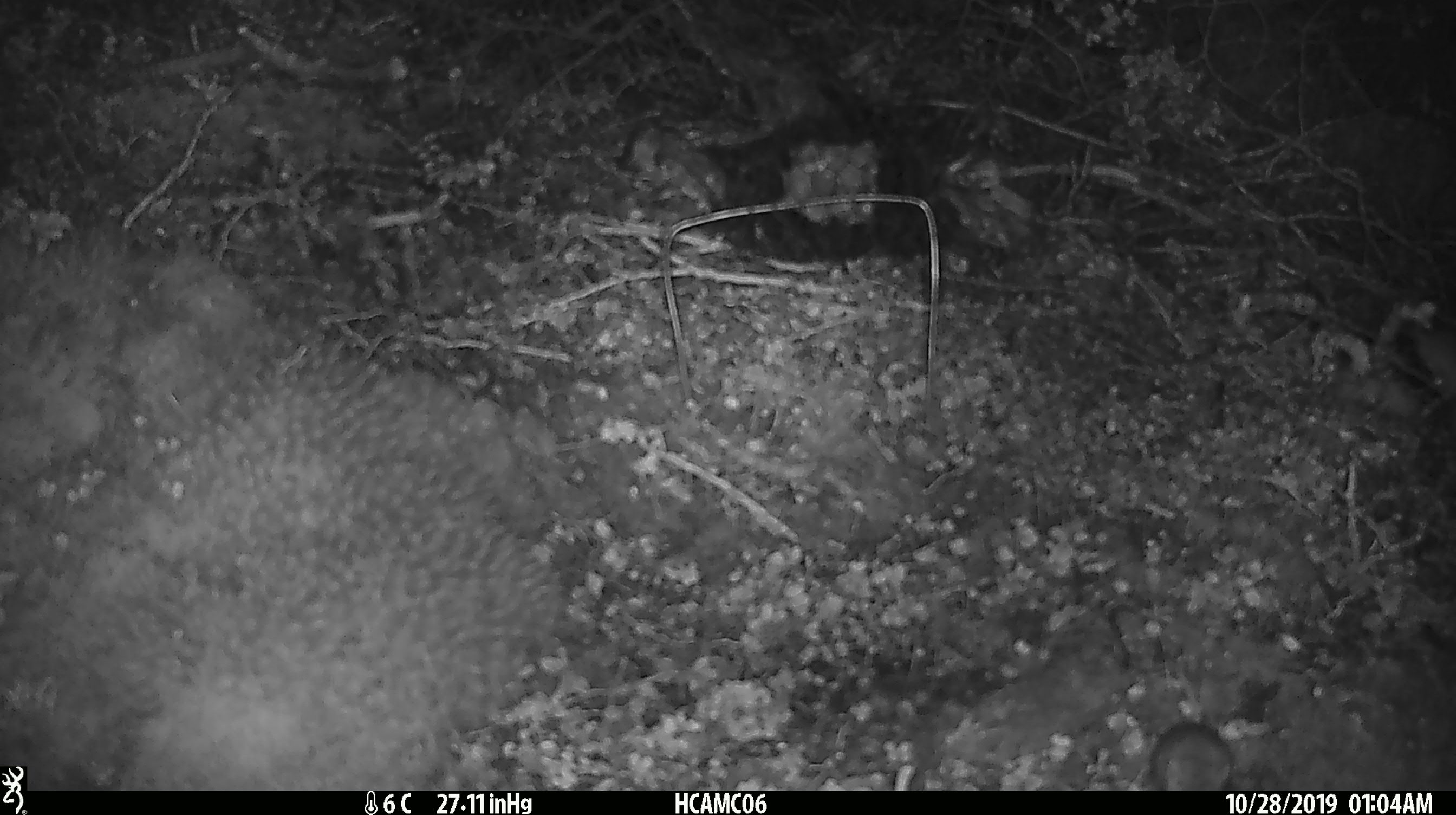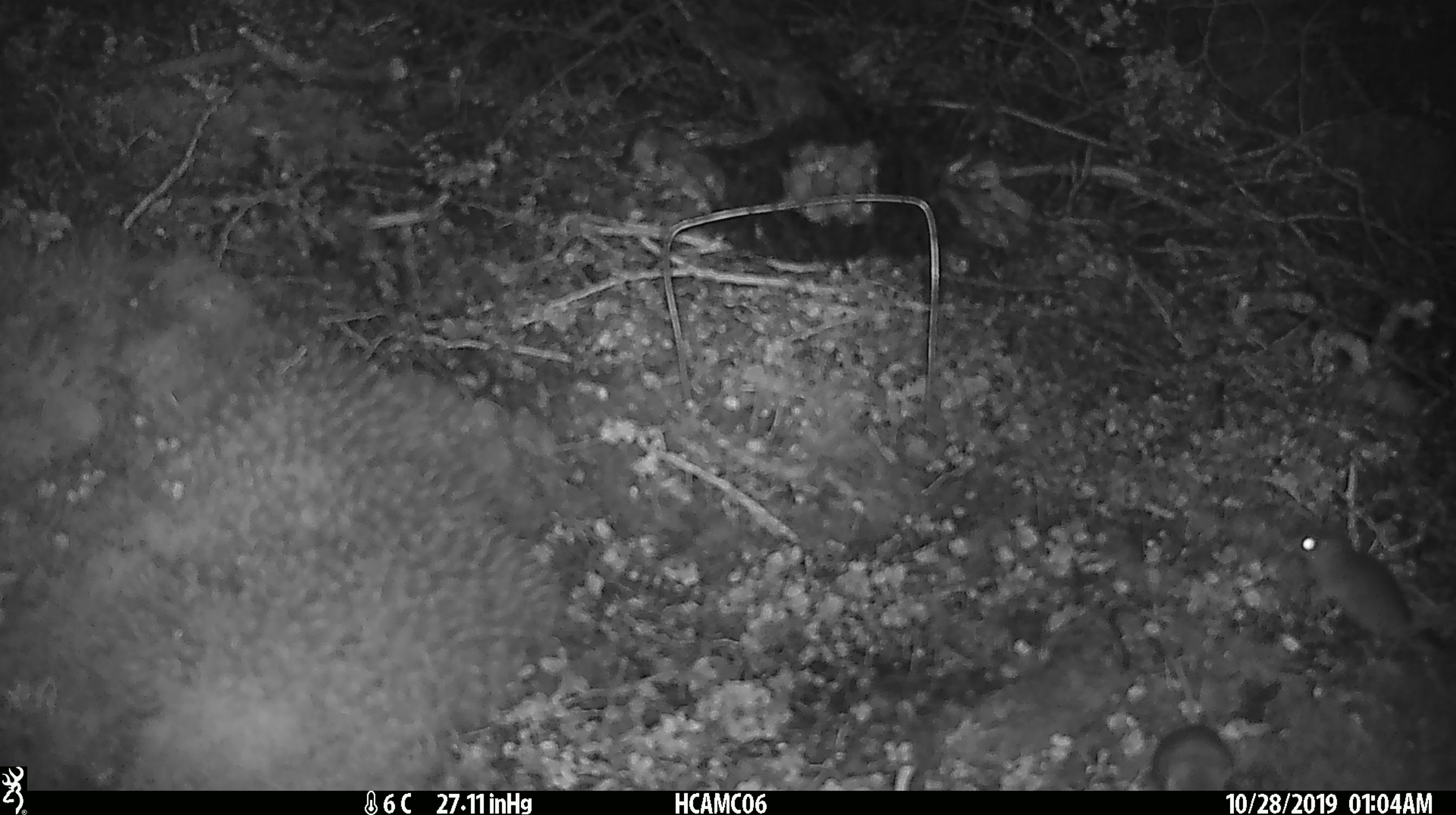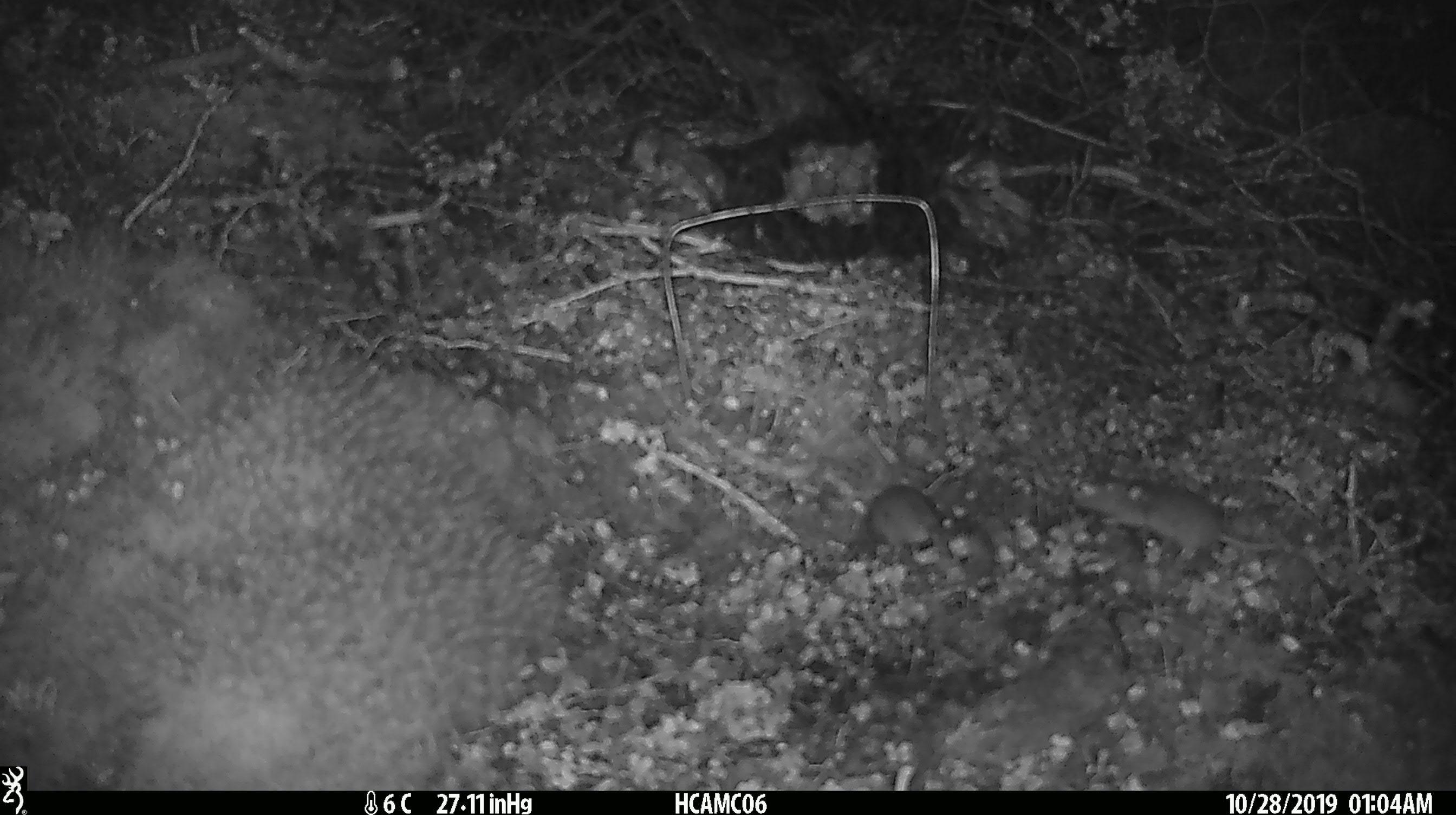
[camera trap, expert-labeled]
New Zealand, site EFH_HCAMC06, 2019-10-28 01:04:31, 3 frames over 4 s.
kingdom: Animalia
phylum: Chordata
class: Mammalia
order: Rodentia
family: Muridae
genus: Mus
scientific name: Mus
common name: mouse